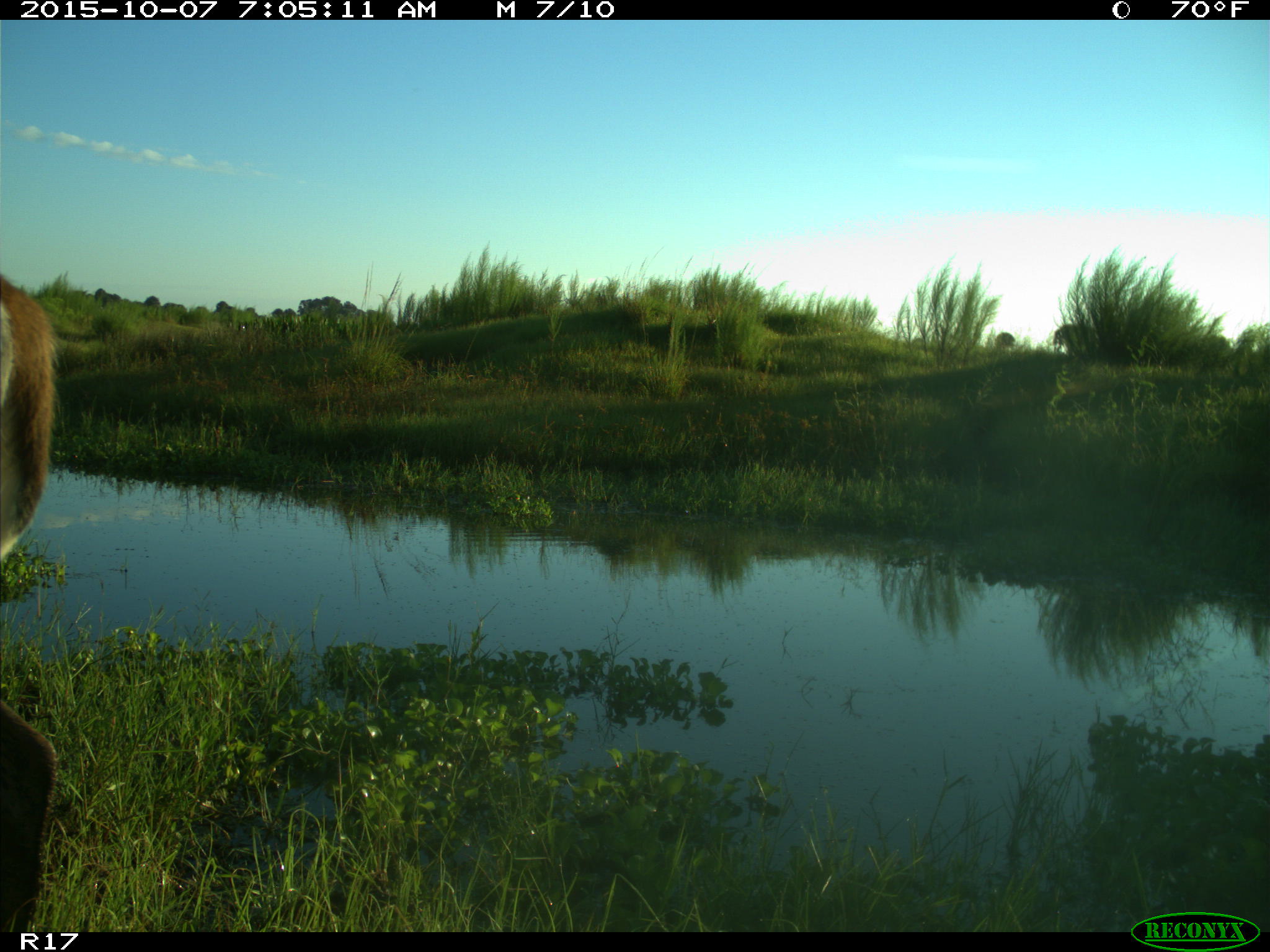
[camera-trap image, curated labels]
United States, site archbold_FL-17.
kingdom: Animalia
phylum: Chordata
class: Mammalia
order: Artiodactyla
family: Cervidae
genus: Odocoileus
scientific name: Odocoileus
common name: deer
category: unidentified deer